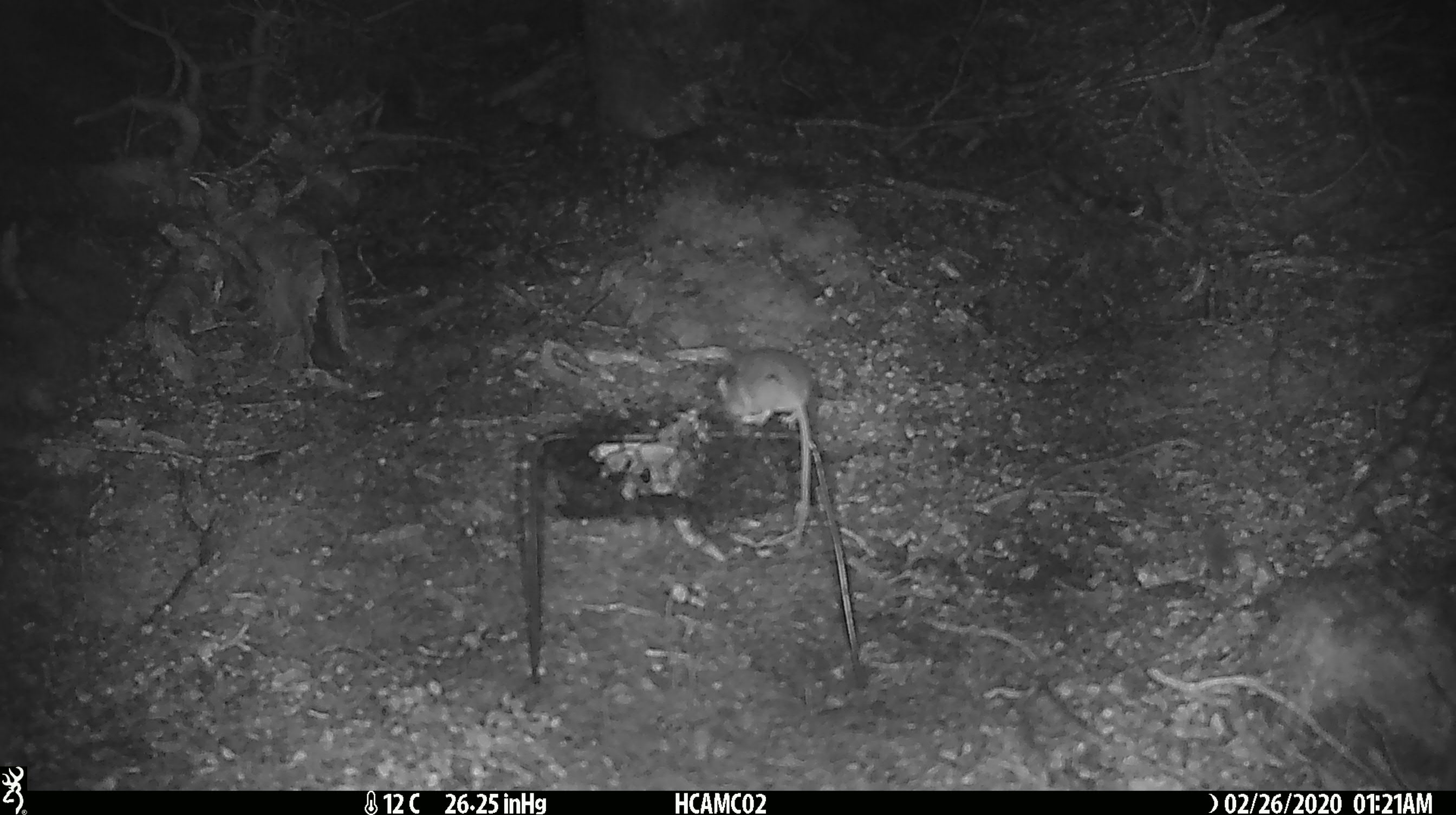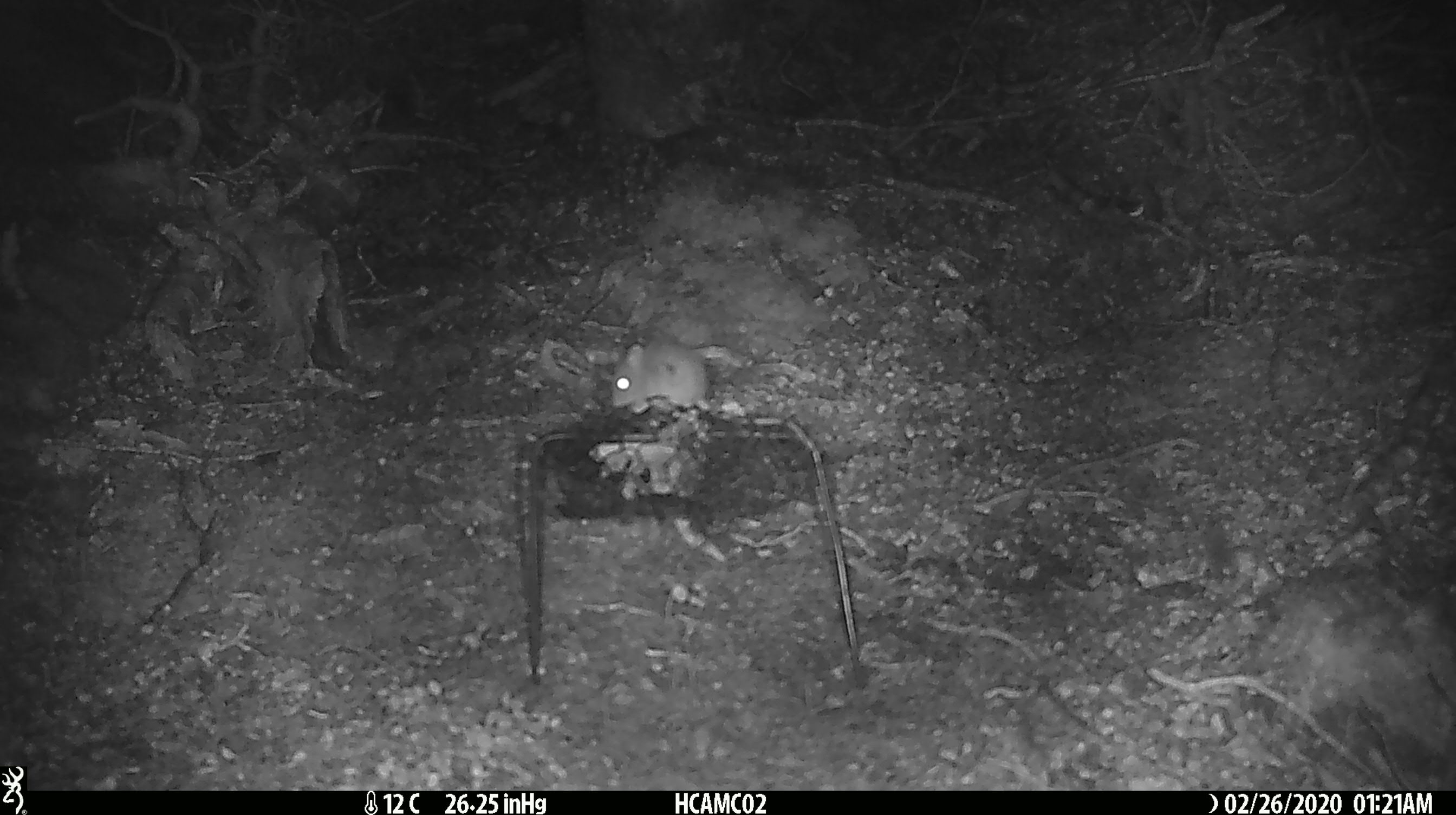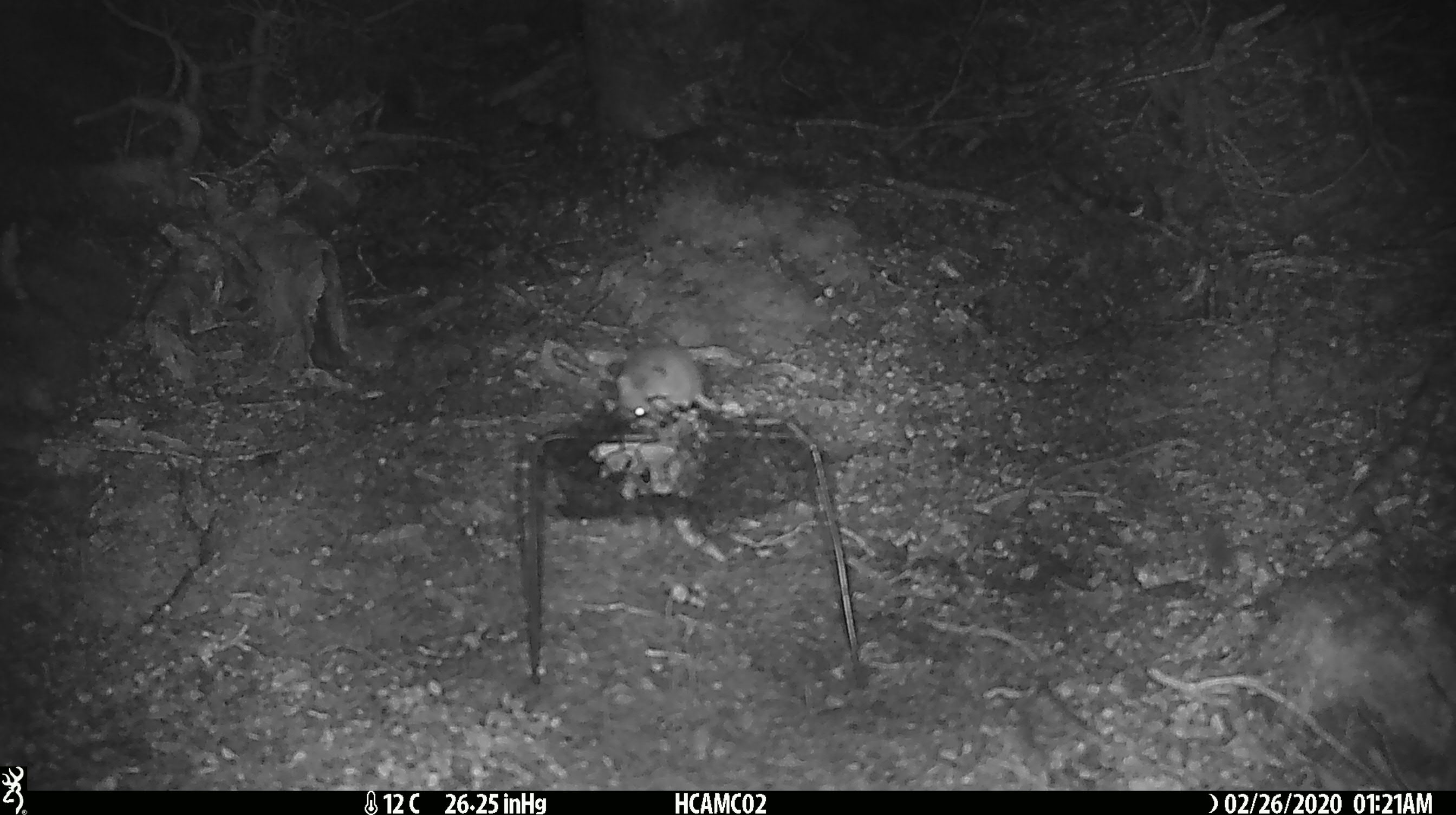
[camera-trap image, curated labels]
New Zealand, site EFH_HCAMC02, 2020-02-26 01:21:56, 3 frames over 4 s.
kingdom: Animalia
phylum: Chordata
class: Mammalia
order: Rodentia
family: Muridae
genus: Mus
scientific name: Mus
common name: mouse